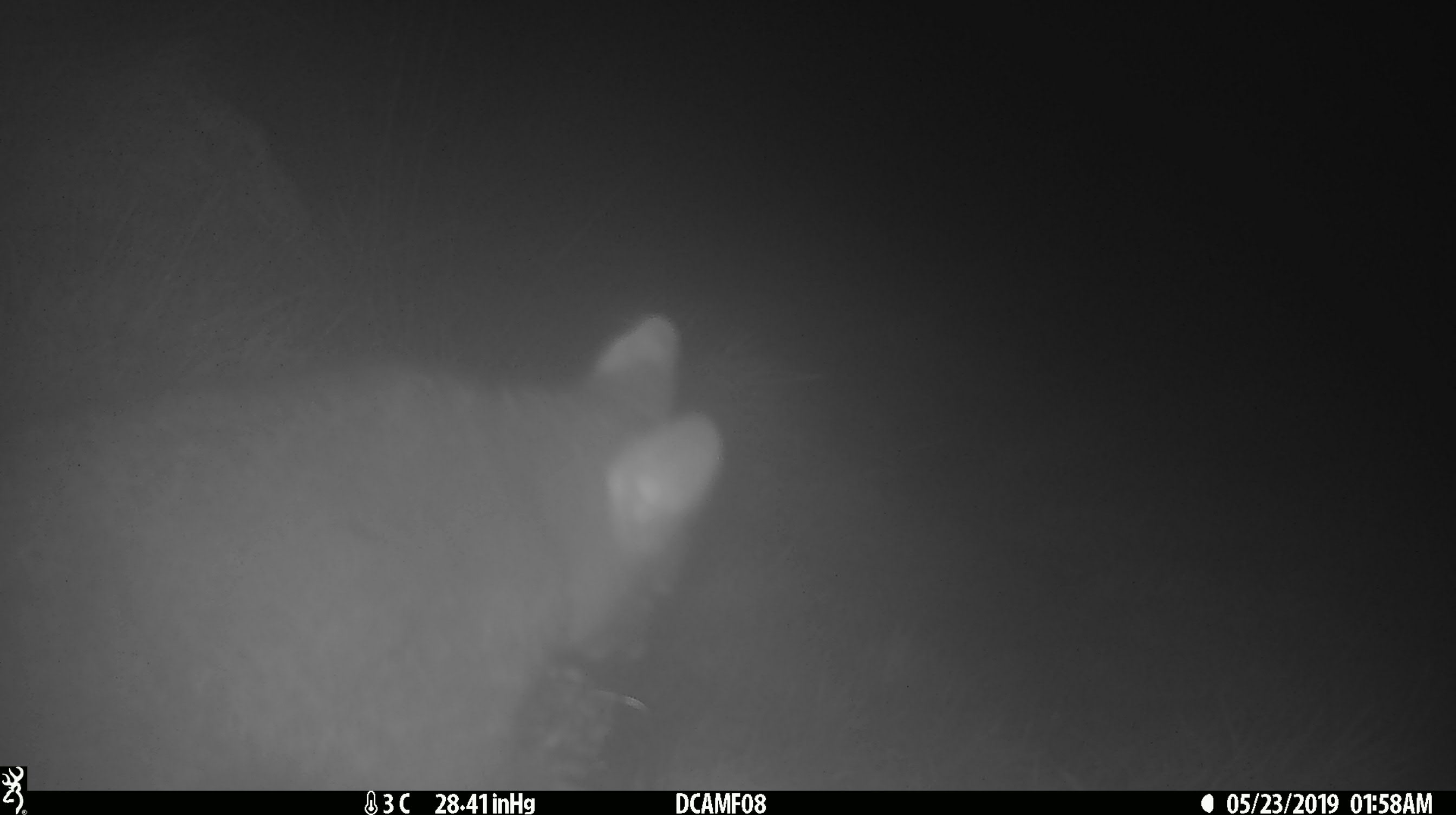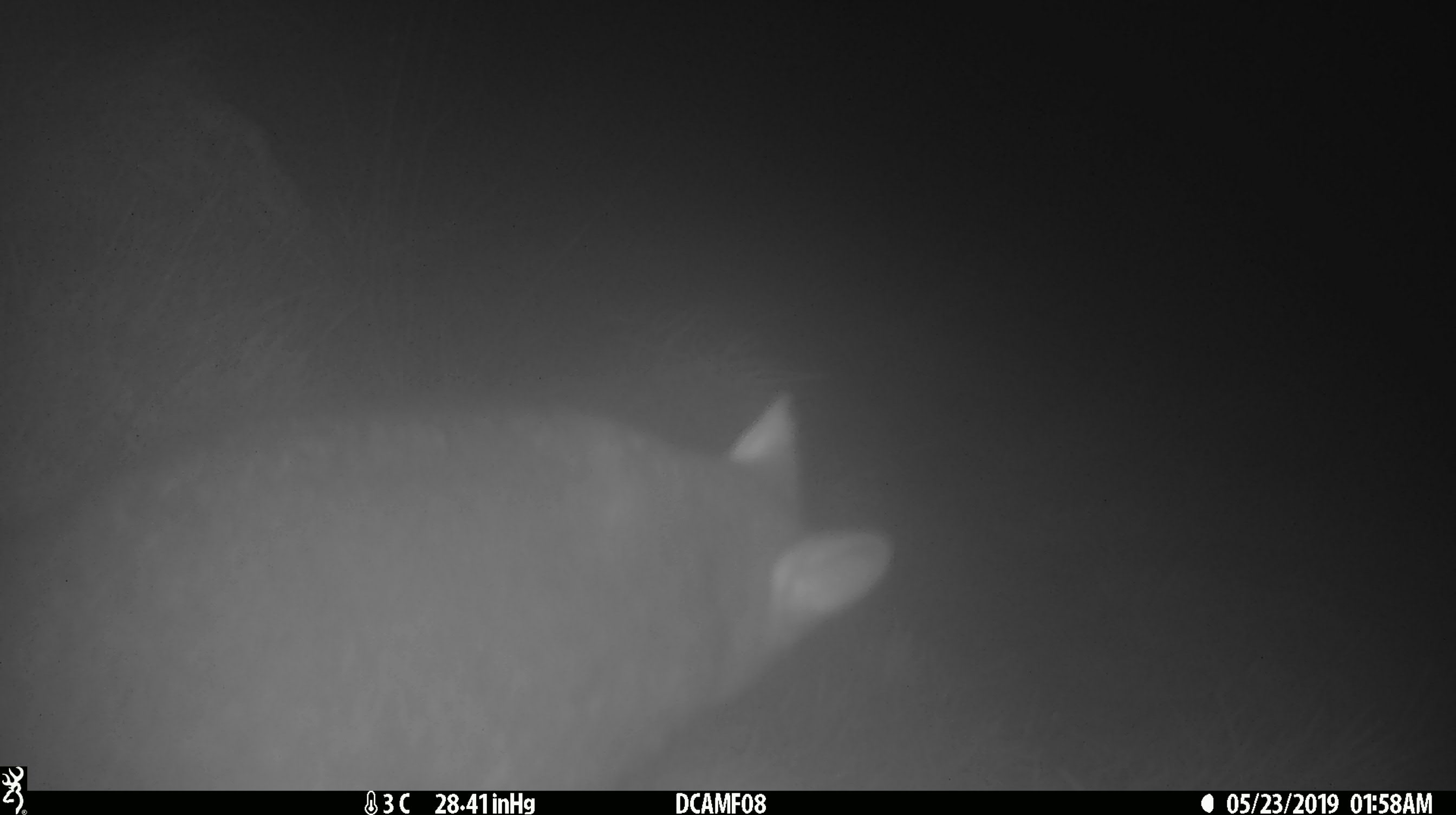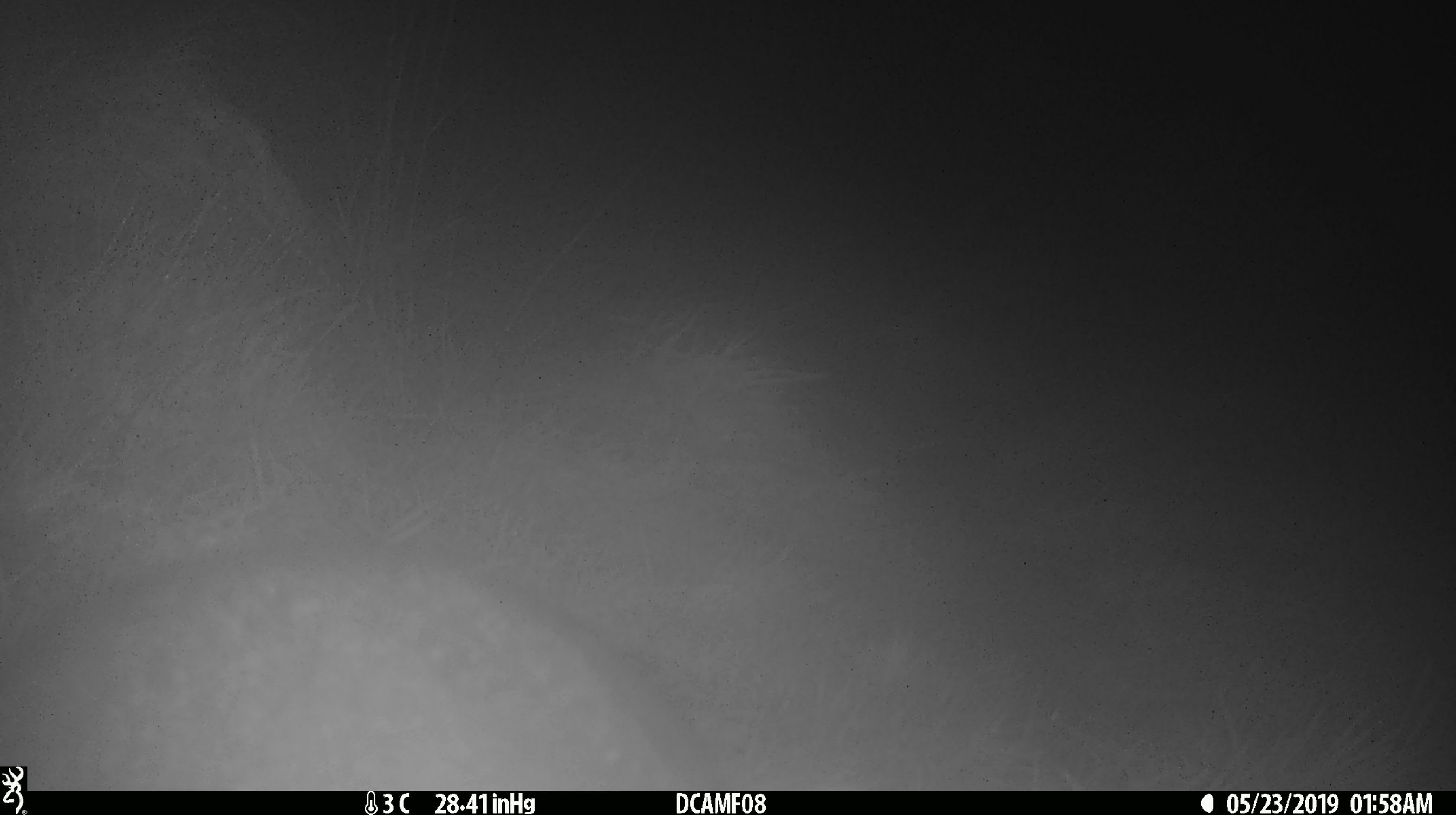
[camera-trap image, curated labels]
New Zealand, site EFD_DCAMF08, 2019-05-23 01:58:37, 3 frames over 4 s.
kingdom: Animalia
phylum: Chordata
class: Mammalia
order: Diprotodontia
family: Phalangeridae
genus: Trichosurus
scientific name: Trichosurus vulpecula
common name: common brushtail possum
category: possum